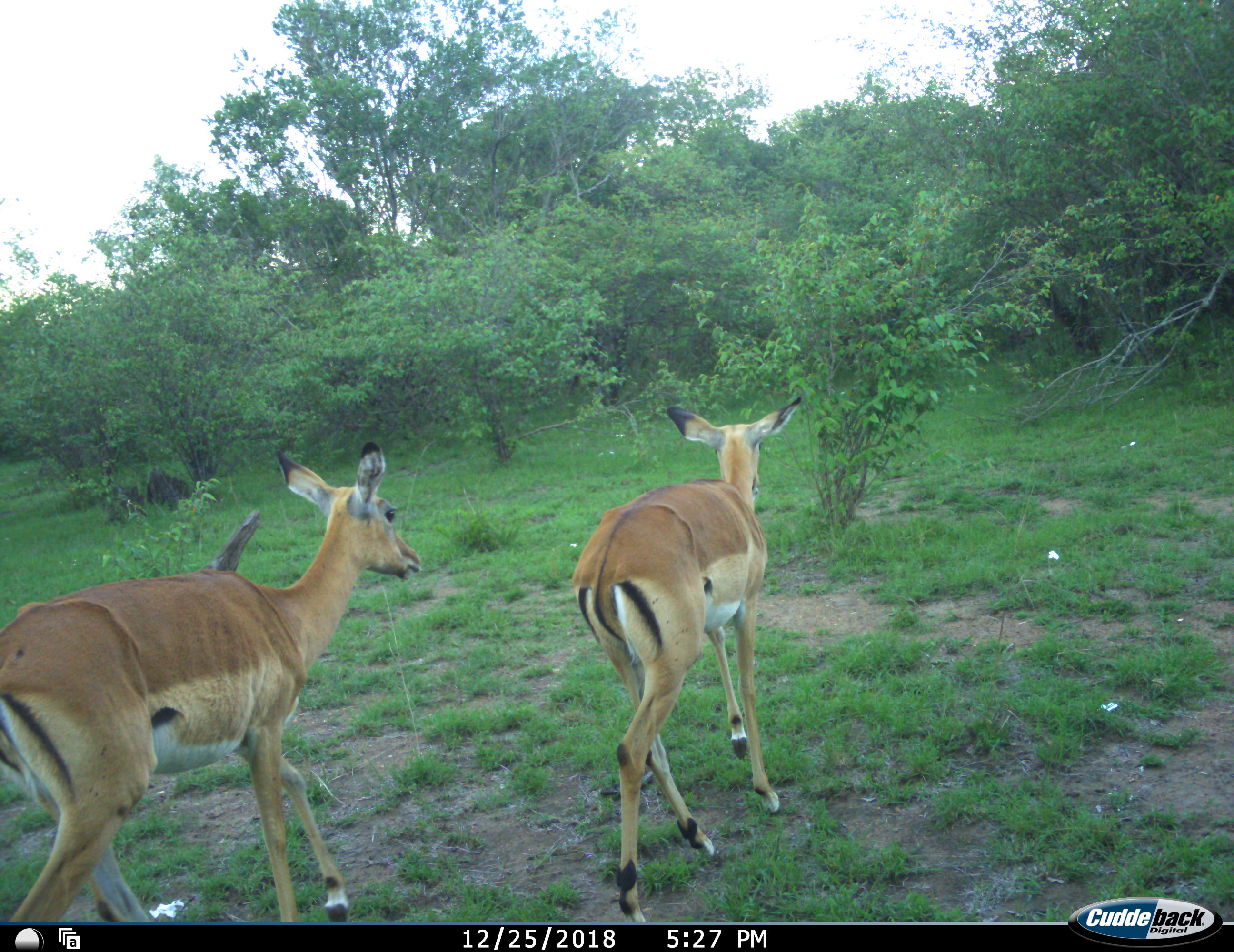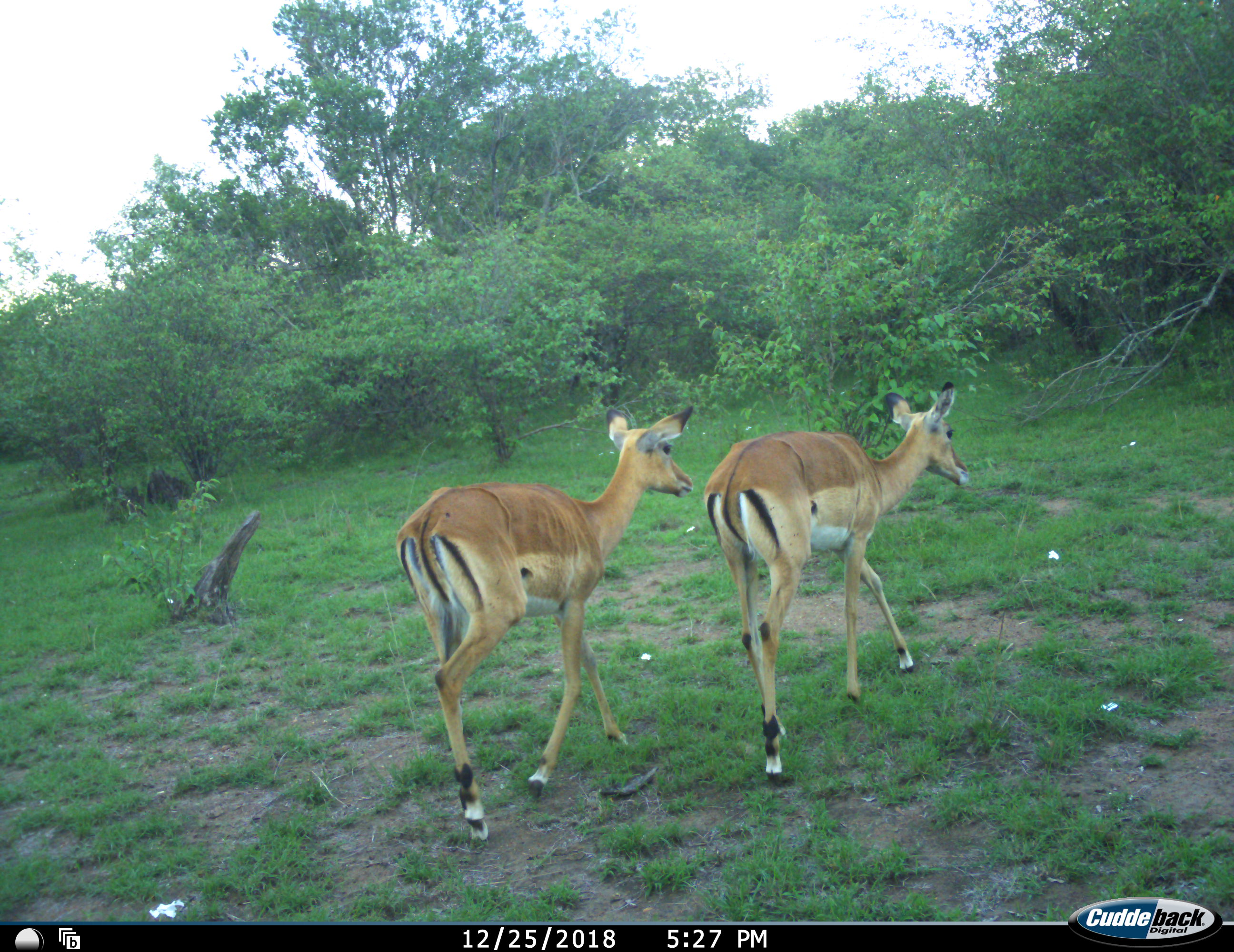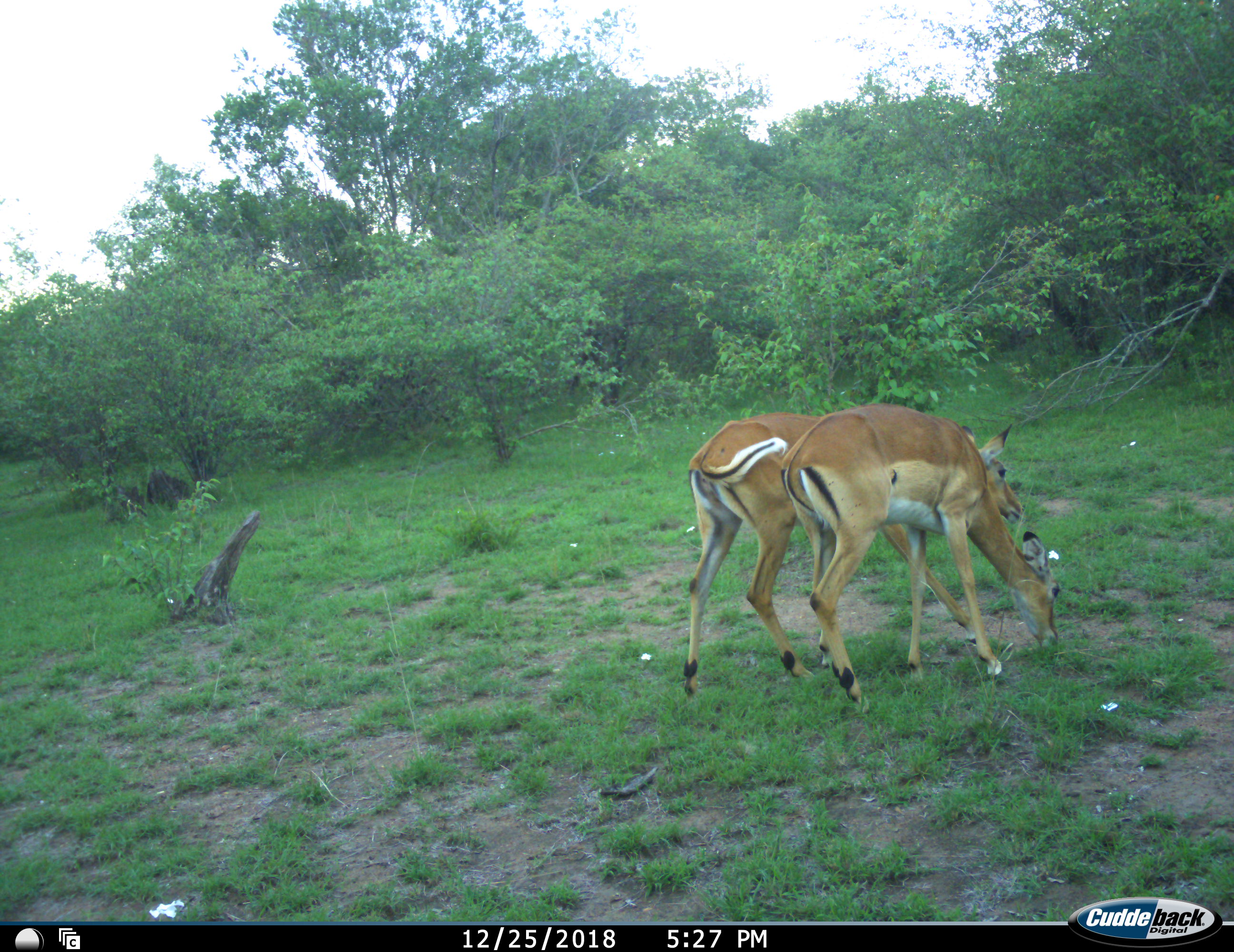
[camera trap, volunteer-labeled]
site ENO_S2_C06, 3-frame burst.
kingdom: Animalia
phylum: Chordata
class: Mammalia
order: Artiodactyla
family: Bovidae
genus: Aepyceros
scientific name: Aepyceros melampus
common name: impala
Impala (Aepyceros melampus), count 2. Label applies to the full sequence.